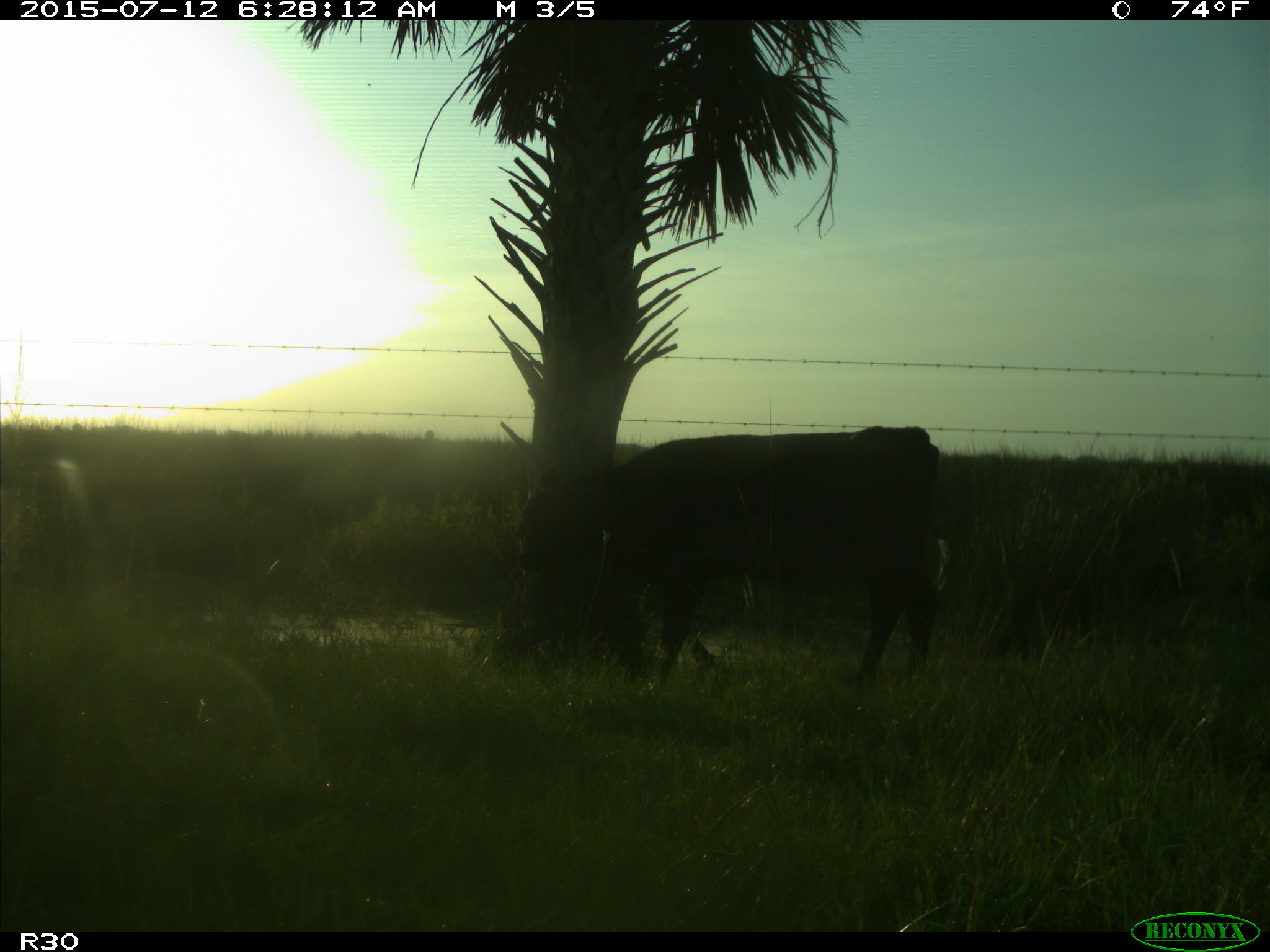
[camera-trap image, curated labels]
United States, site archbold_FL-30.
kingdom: Animalia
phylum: Chordata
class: Mammalia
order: Artiodactyla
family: Bovidae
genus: Bos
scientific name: Bos taurus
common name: domestic cow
Bos taurus (domestic cow).